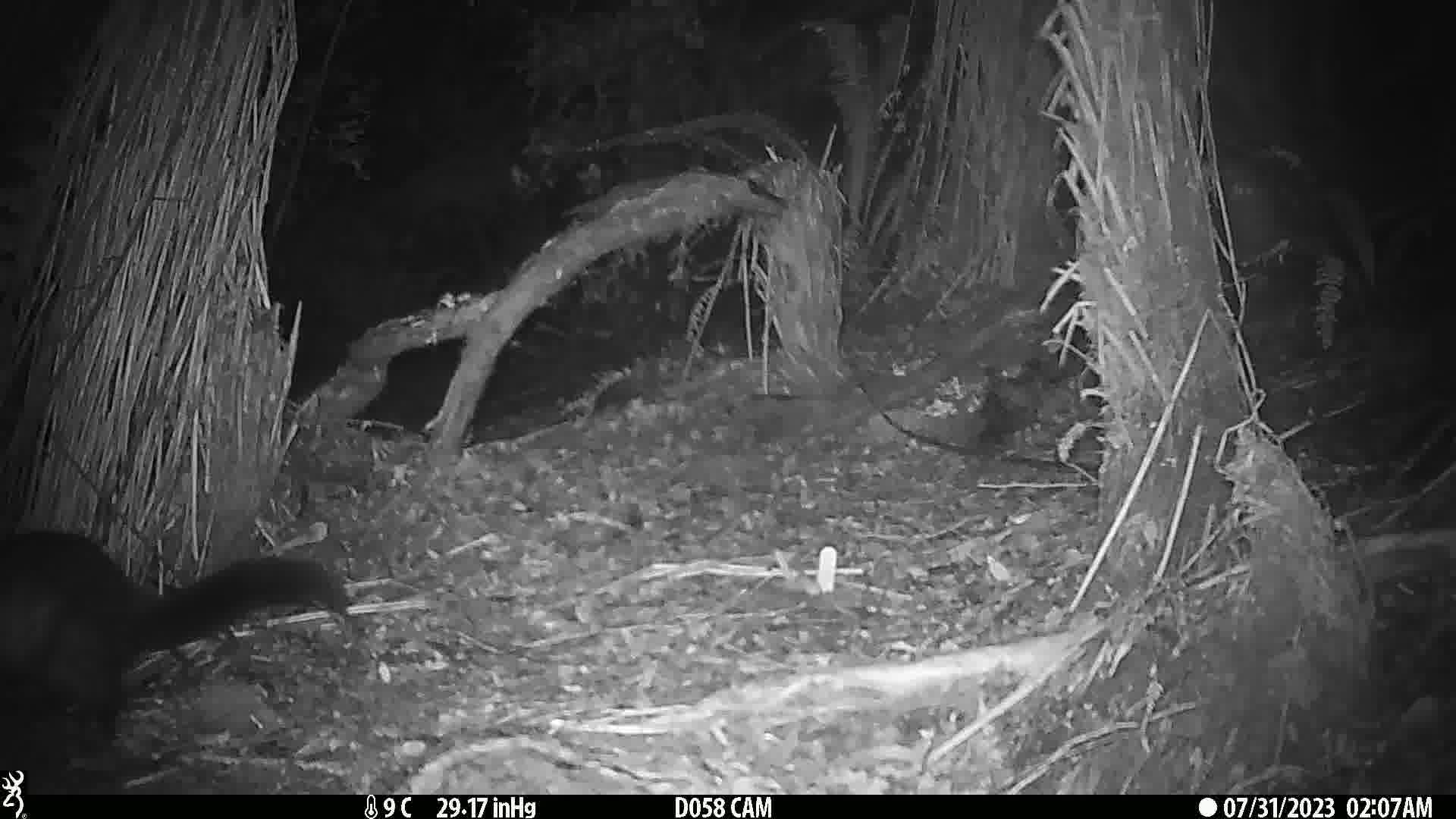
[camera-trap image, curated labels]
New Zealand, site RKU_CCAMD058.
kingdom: Animalia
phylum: Chordata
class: Mammalia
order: Diprotodontia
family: Phalangeridae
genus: Trichosurus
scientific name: Trichosurus vulpecula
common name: common brushtail possum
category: possum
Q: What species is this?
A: Possum (common brushtail possum) (Trichosurus vulpecula).